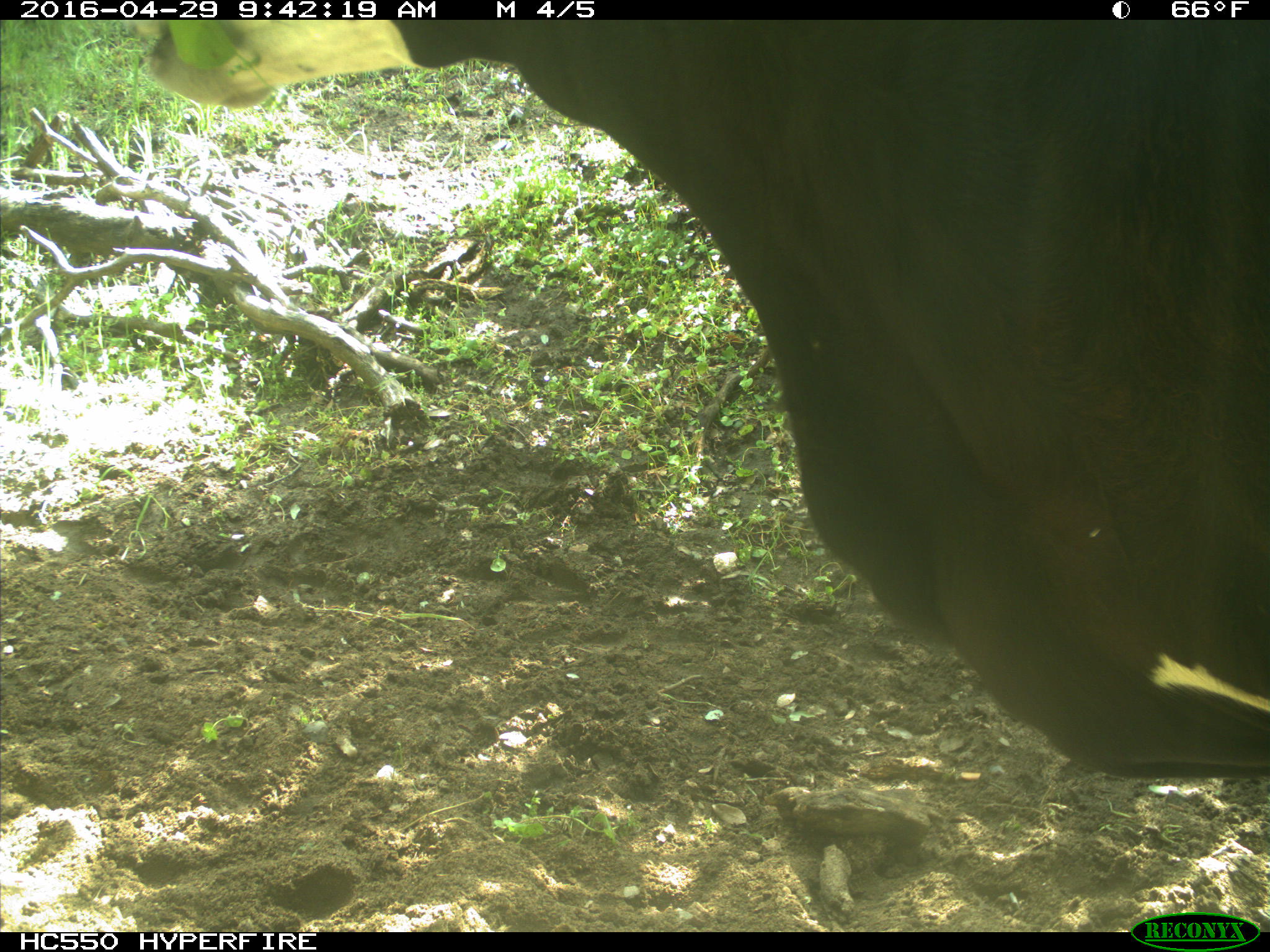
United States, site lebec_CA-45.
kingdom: Animalia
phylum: Chordata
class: Mammalia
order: Artiodactyla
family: Bovidae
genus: Bos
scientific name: Bos taurus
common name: domestic cow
Bos taurus (domestic cow).